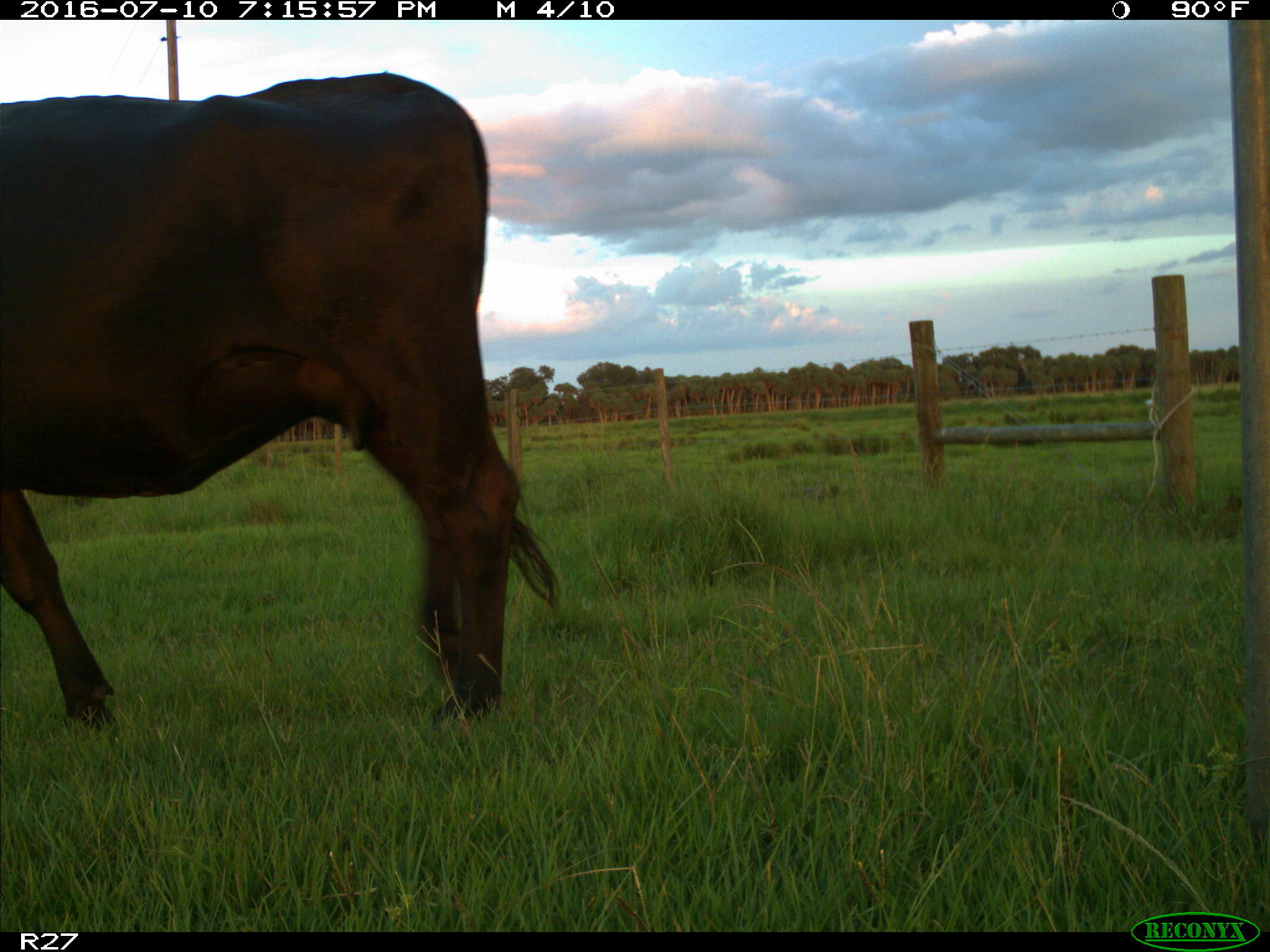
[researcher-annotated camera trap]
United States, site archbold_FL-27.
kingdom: Animalia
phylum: Chordata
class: Mammalia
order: Artiodactyla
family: Bovidae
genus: Bos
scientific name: Bos taurus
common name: domestic cow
Bos taurus (domestic cow).